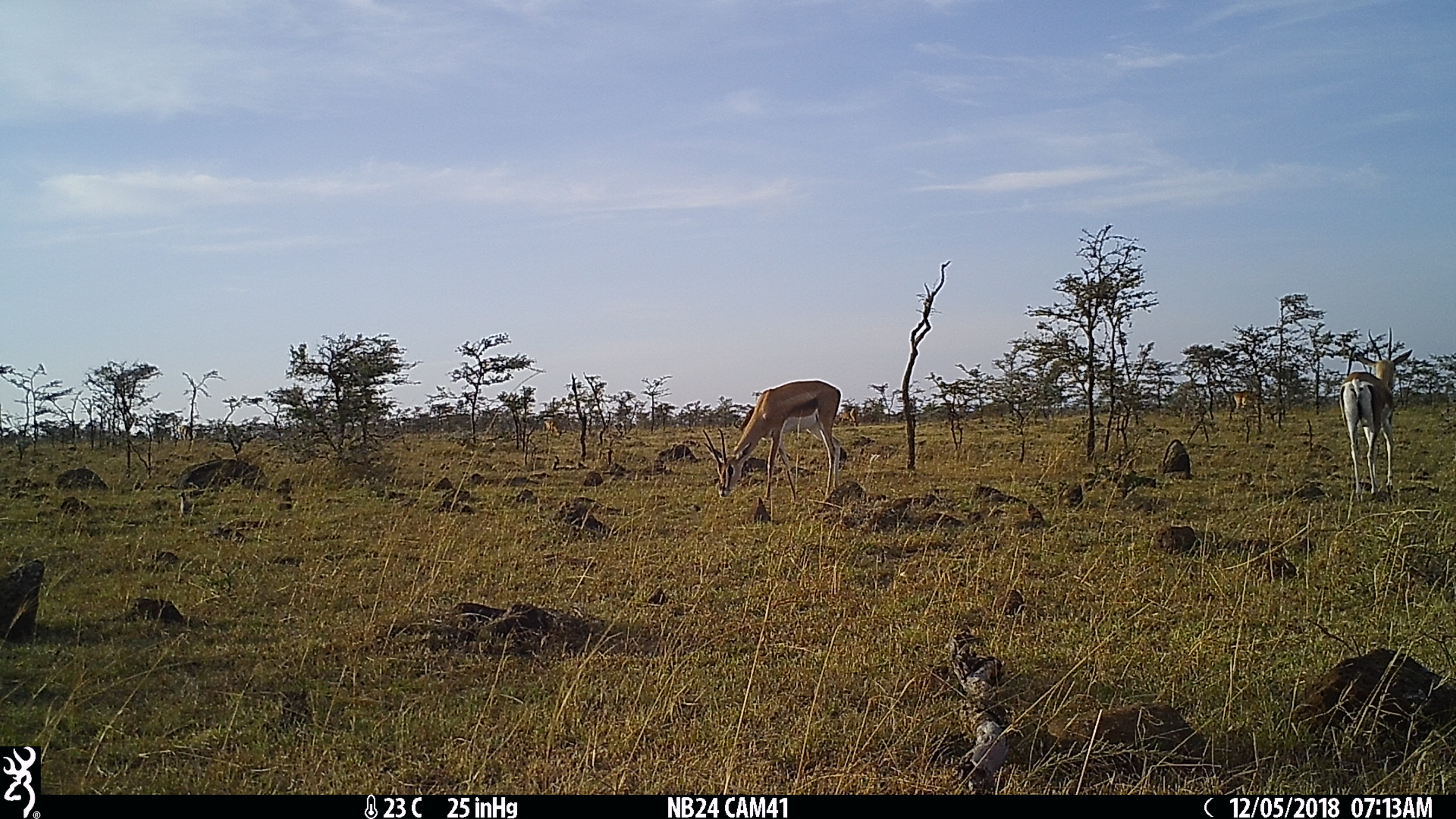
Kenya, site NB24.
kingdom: Animalia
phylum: Chordata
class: Mammalia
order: Artiodactyla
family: Bovidae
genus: Nanger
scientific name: Nanger granti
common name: grant's gazelle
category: gazelle grants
Gazelle grants (grant's gazelle) (Nanger granti).